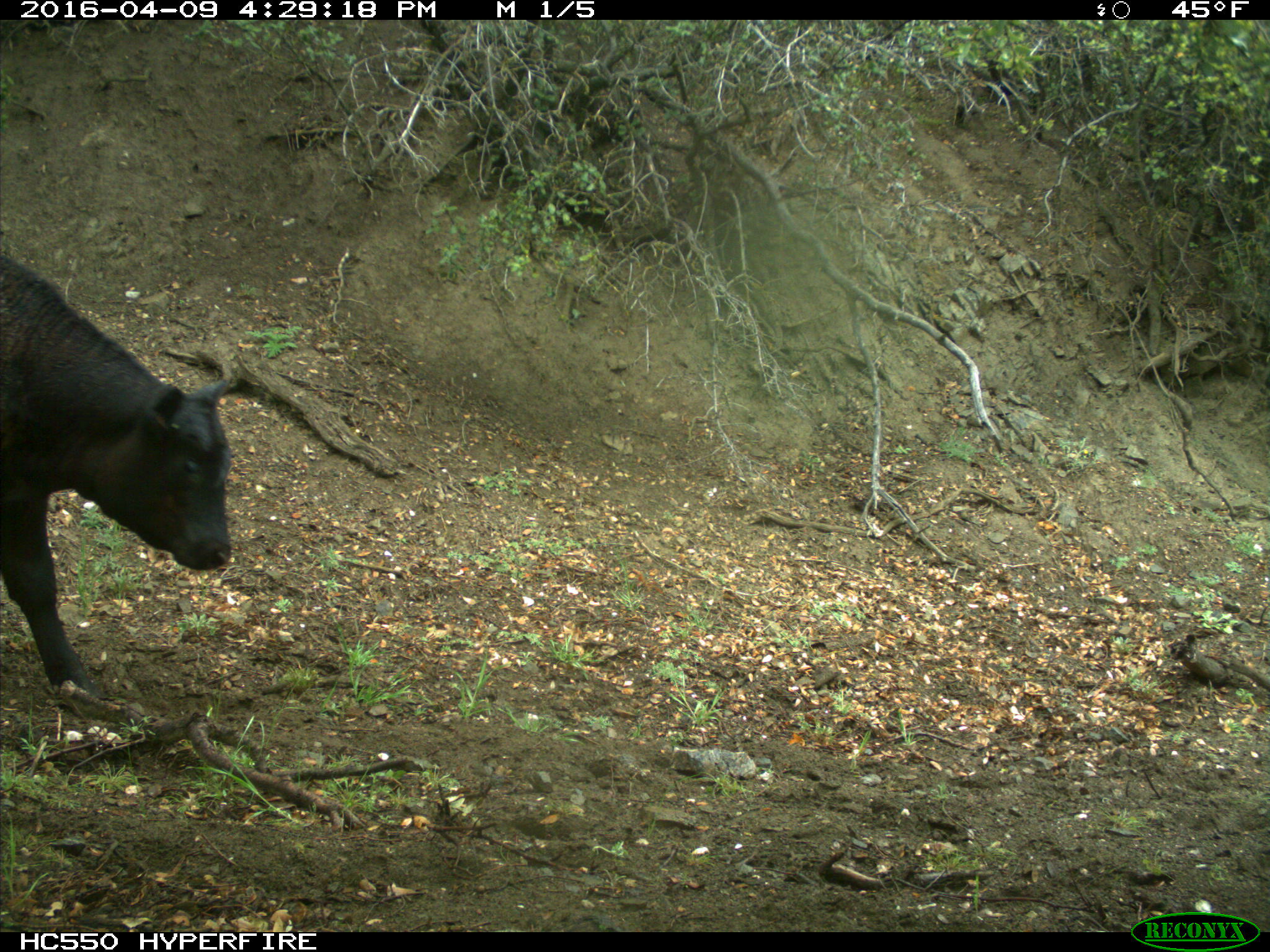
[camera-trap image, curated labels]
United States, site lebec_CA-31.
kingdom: Animalia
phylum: Chordata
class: Mammalia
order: Artiodactyla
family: Bovidae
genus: Bos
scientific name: Bos taurus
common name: domestic cow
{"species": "Bos taurus (domestic cow)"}